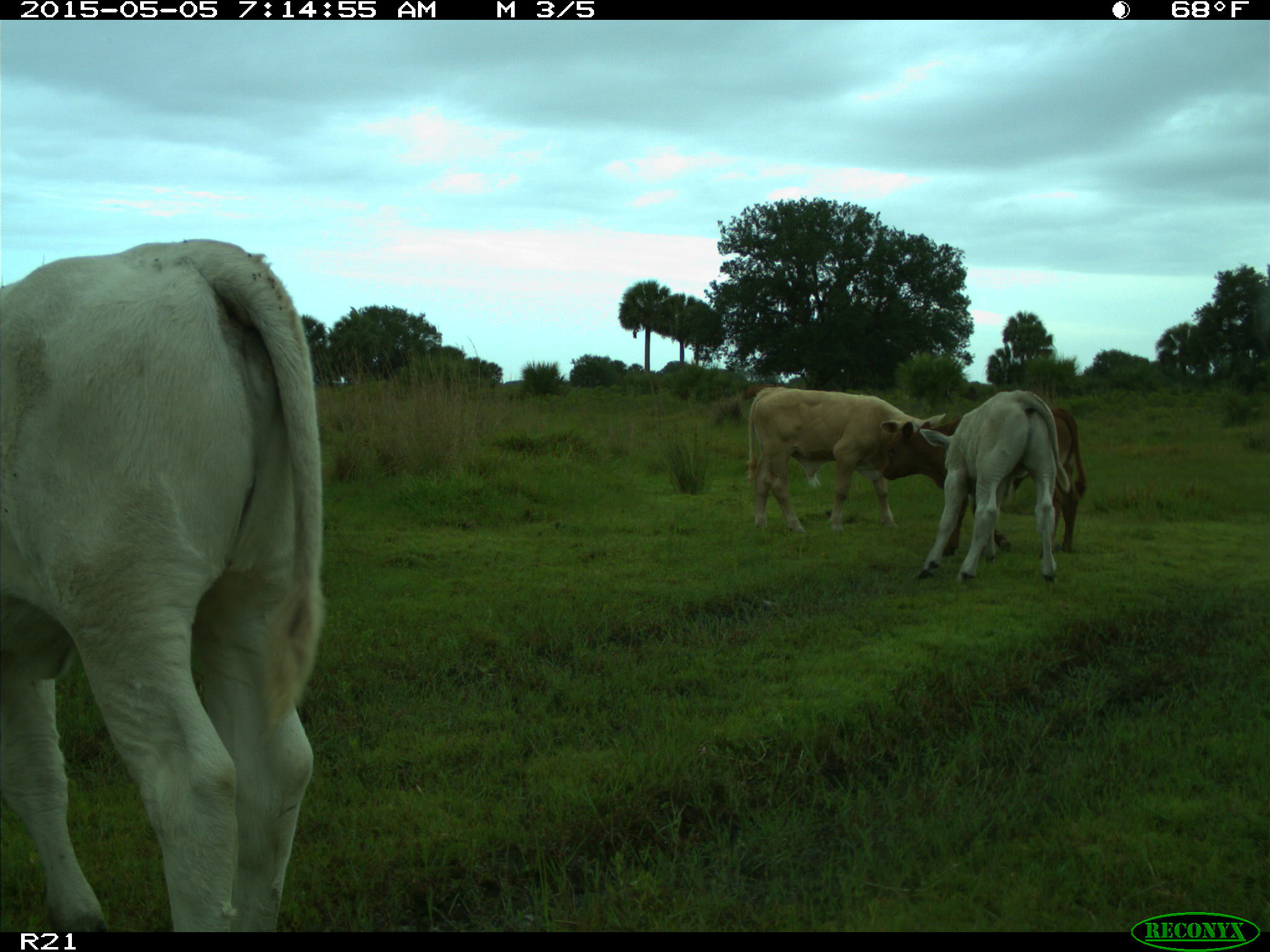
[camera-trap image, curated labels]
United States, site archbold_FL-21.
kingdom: Animalia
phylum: Chordata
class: Mammalia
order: Artiodactyla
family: Bovidae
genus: Bos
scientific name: Bos taurus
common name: domestic cow